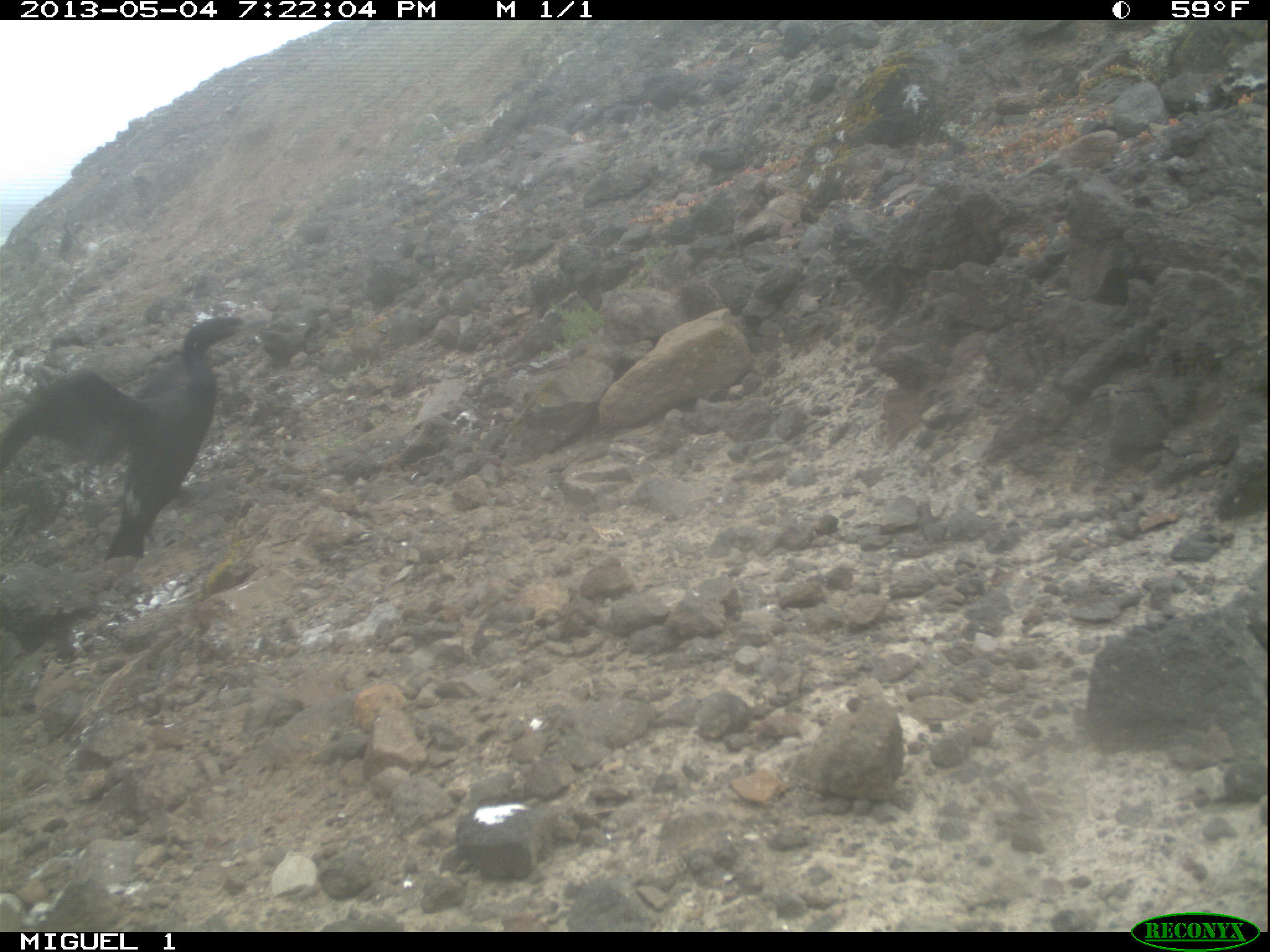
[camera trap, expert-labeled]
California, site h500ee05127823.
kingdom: Animalia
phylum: Chordata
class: Aves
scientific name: Aves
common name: bird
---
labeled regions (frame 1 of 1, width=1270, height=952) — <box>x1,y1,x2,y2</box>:
bird: <box>0,315,262,565</box>; <box>58,220,73,258</box>